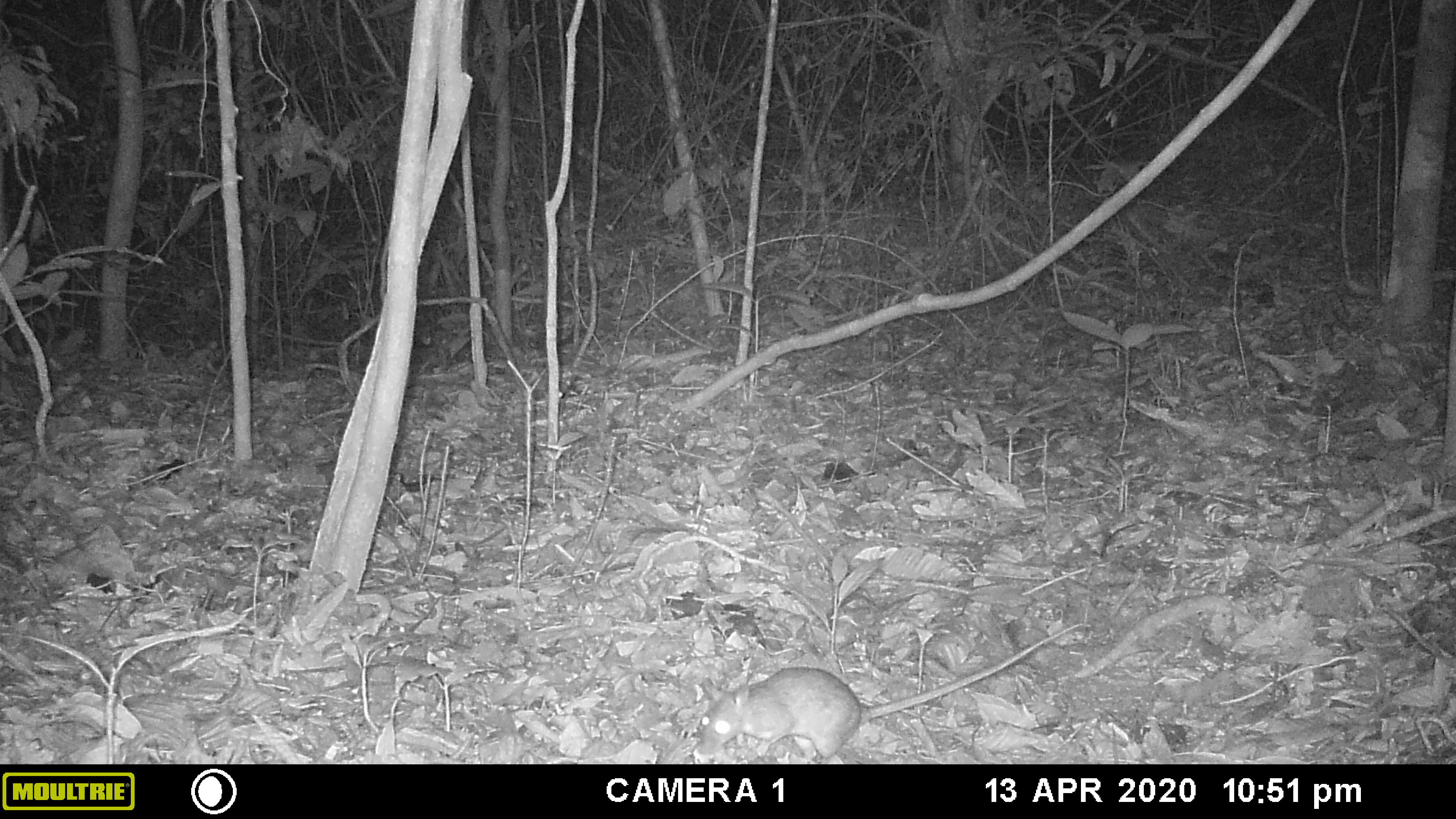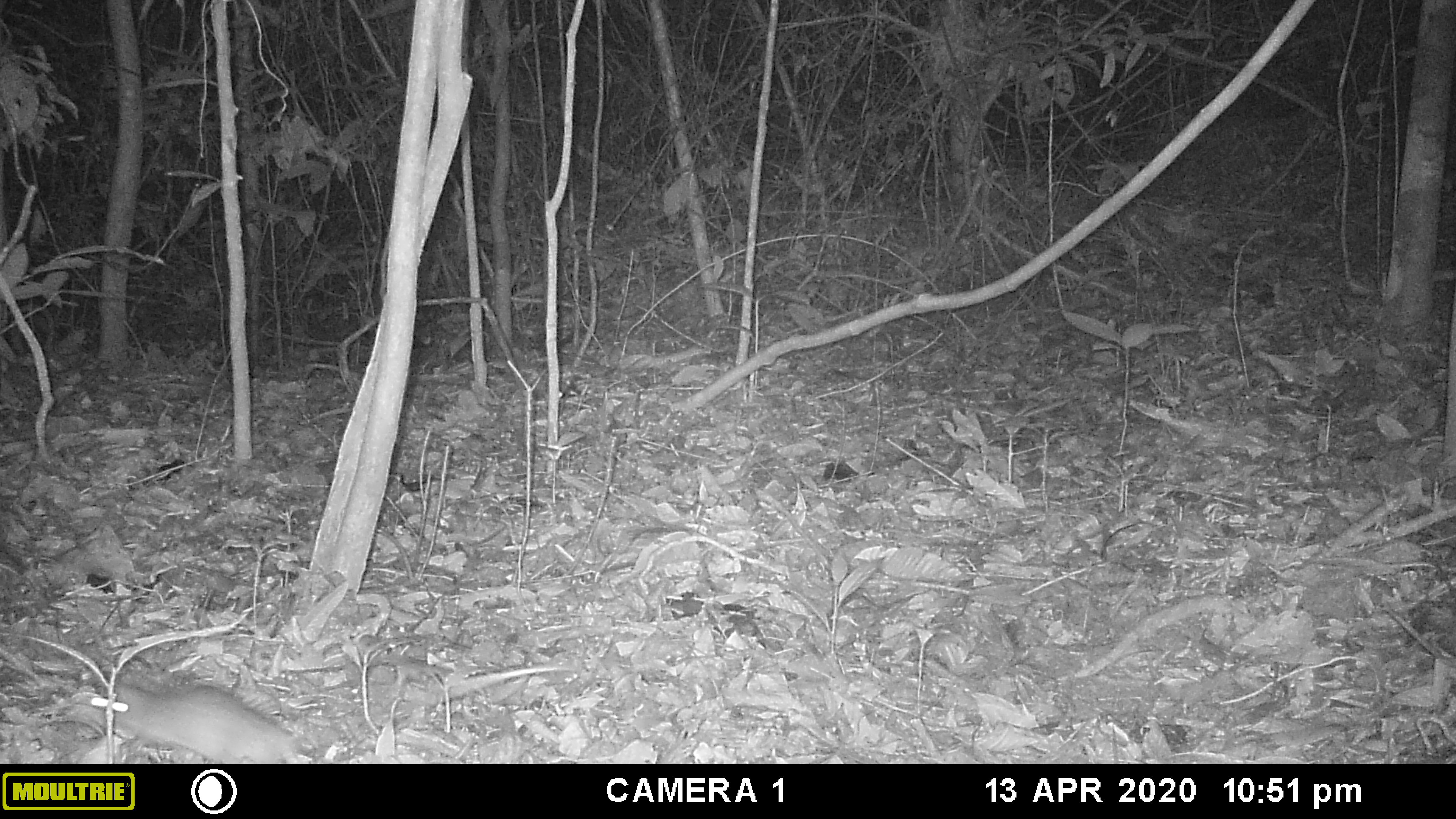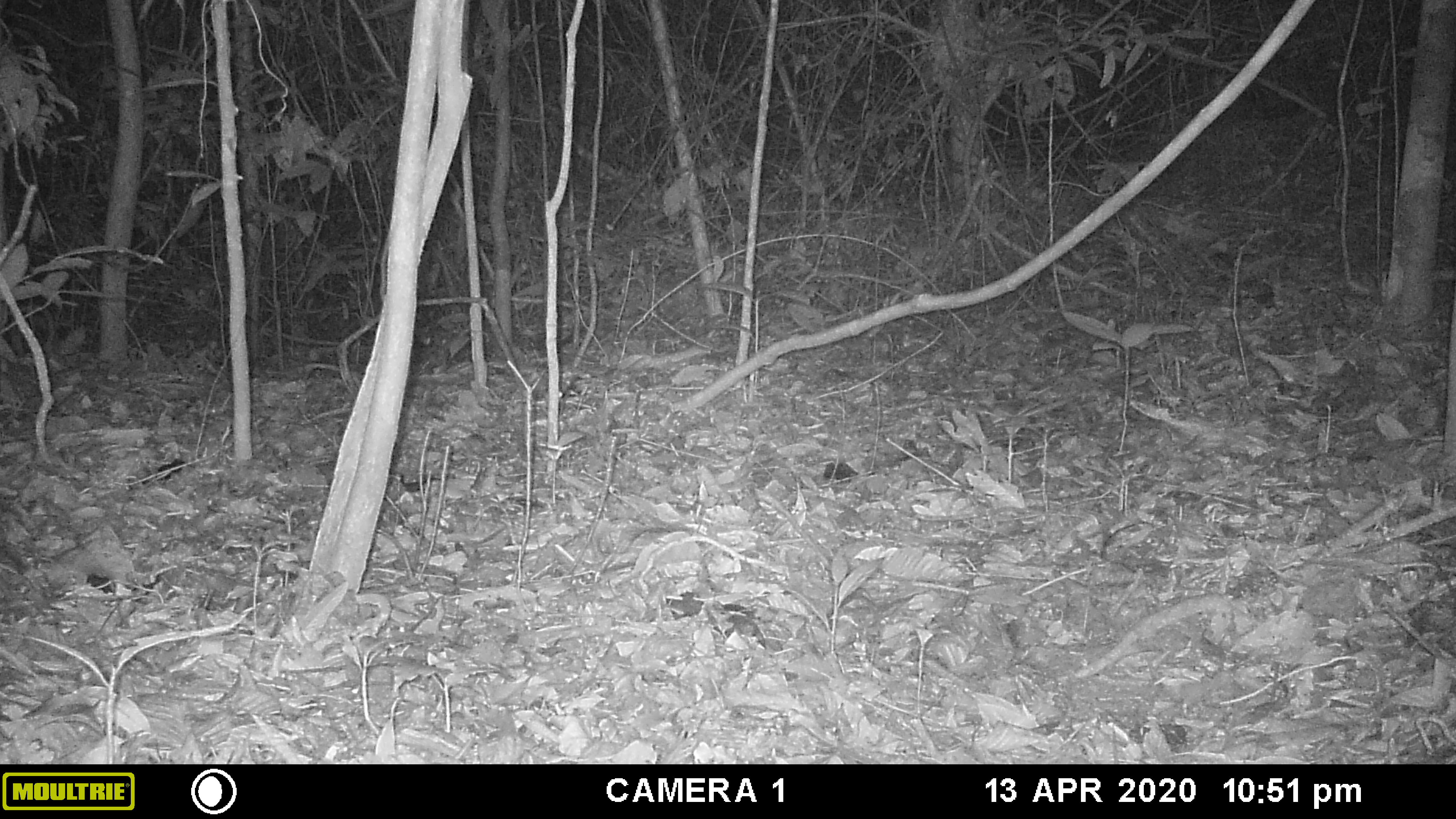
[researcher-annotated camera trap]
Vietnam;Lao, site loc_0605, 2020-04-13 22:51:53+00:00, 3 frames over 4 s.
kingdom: Animalia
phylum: Chordata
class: Mammalia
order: Rodentia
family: Muridae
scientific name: Muridae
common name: old-world mice and rats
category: unidentified murid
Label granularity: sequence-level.